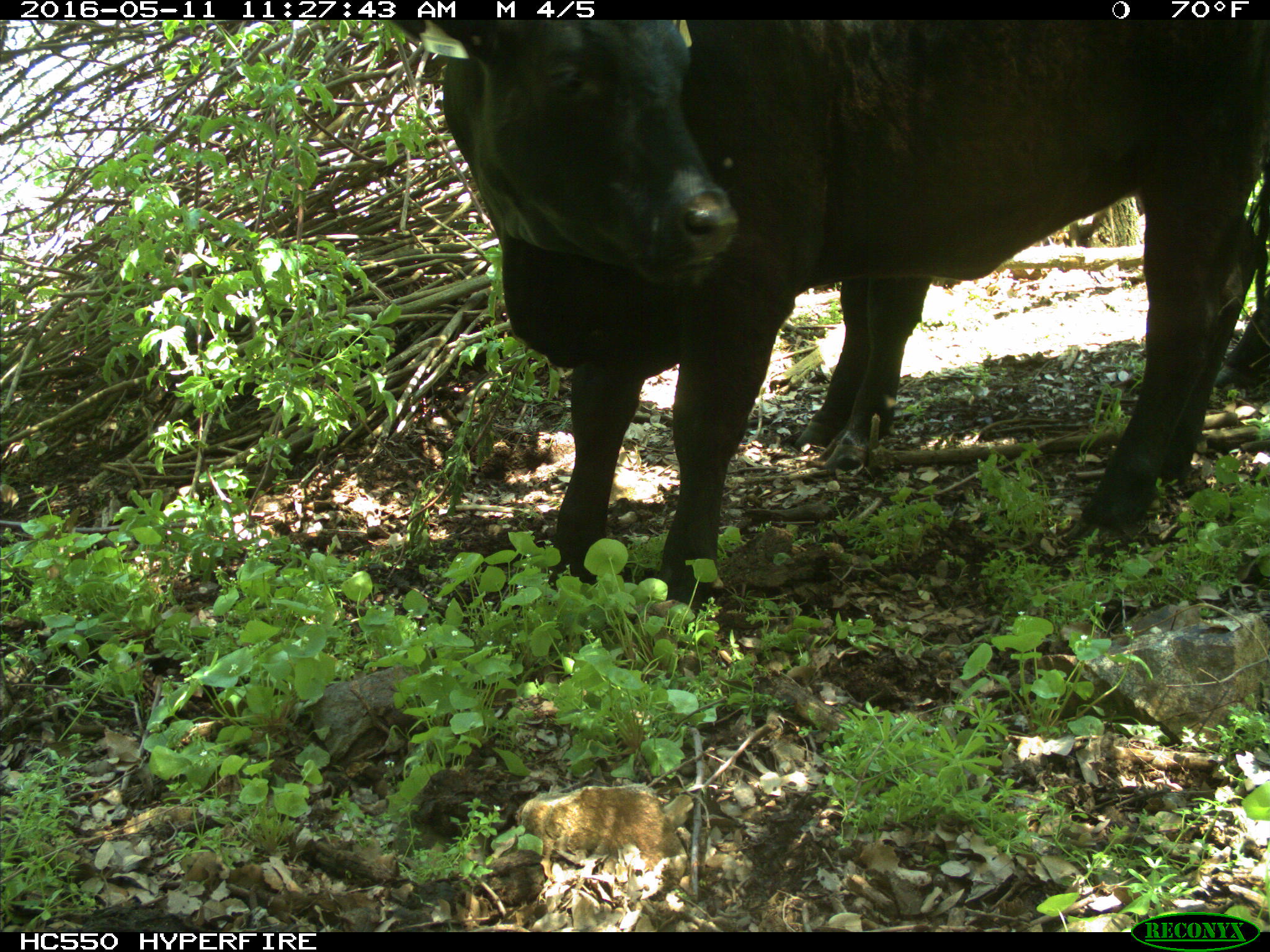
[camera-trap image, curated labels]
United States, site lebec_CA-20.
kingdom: Animalia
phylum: Chordata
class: Mammalia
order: Artiodactyla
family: Bovidae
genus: Bos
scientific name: Bos taurus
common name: domestic cow